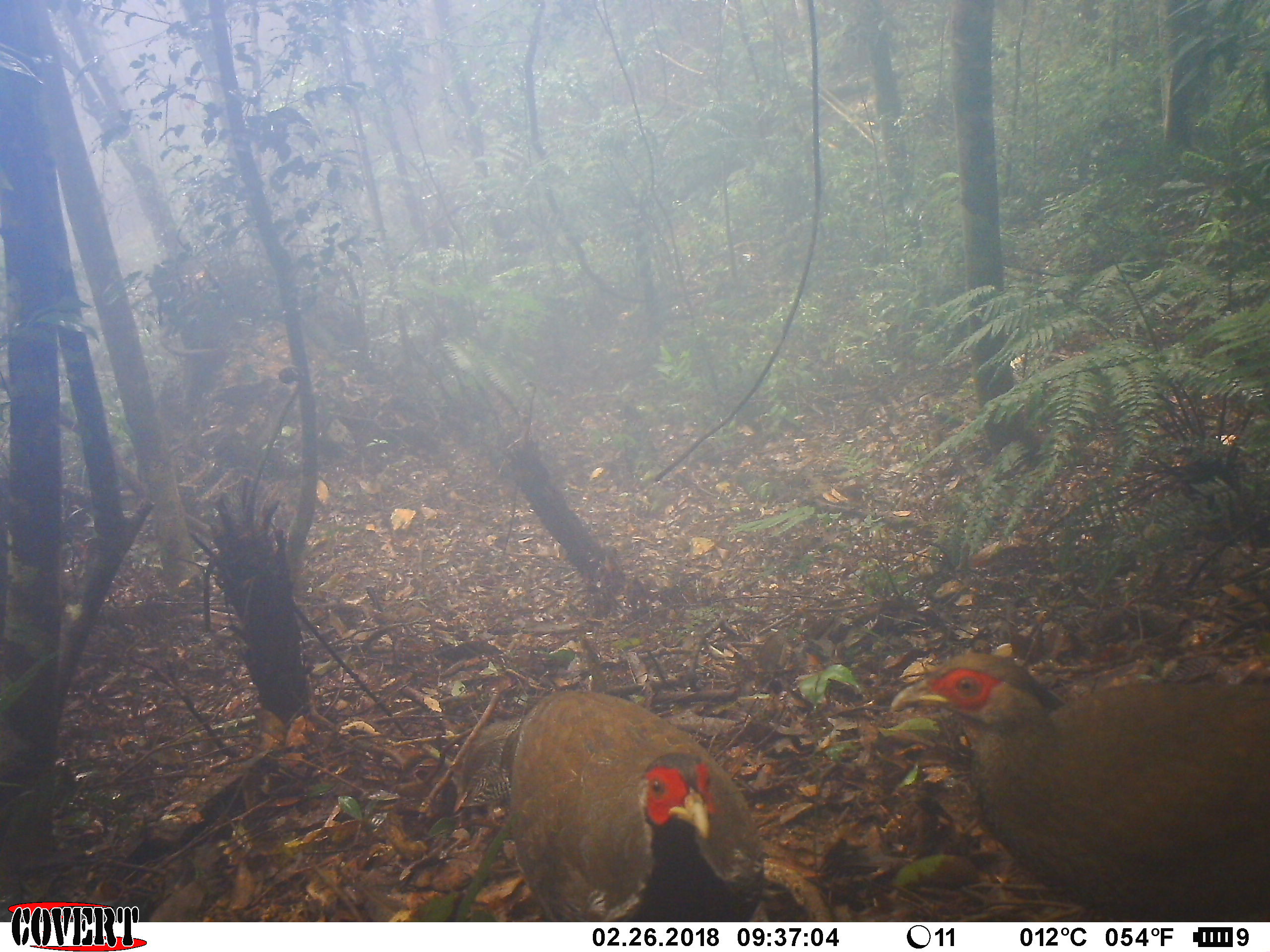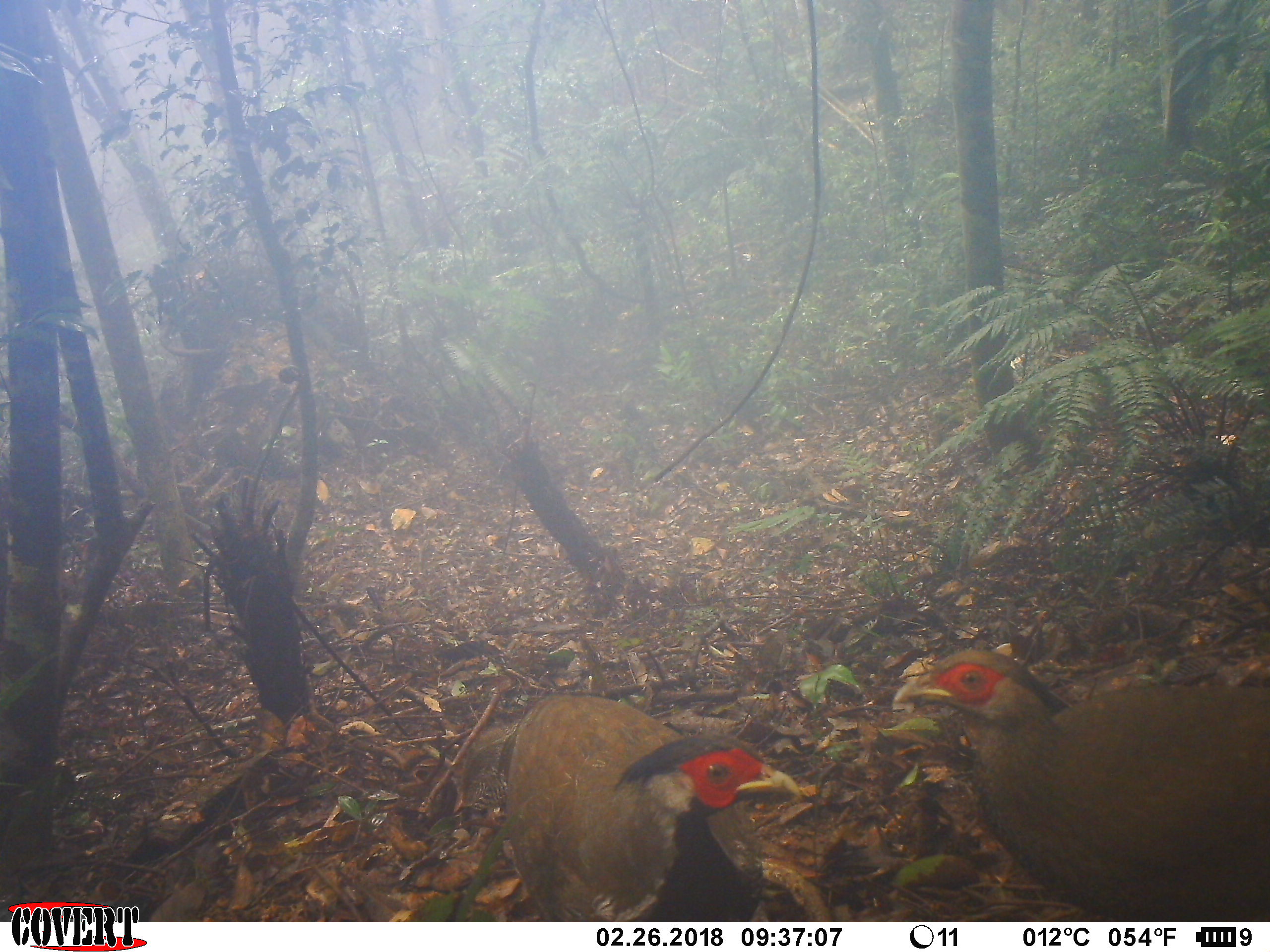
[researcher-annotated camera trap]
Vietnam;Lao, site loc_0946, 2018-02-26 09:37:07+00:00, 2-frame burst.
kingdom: Animalia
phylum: Chordata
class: Aves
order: Galliformes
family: Phasianidae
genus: Lophura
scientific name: Lophura nycthemera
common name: silver pheasant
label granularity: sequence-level